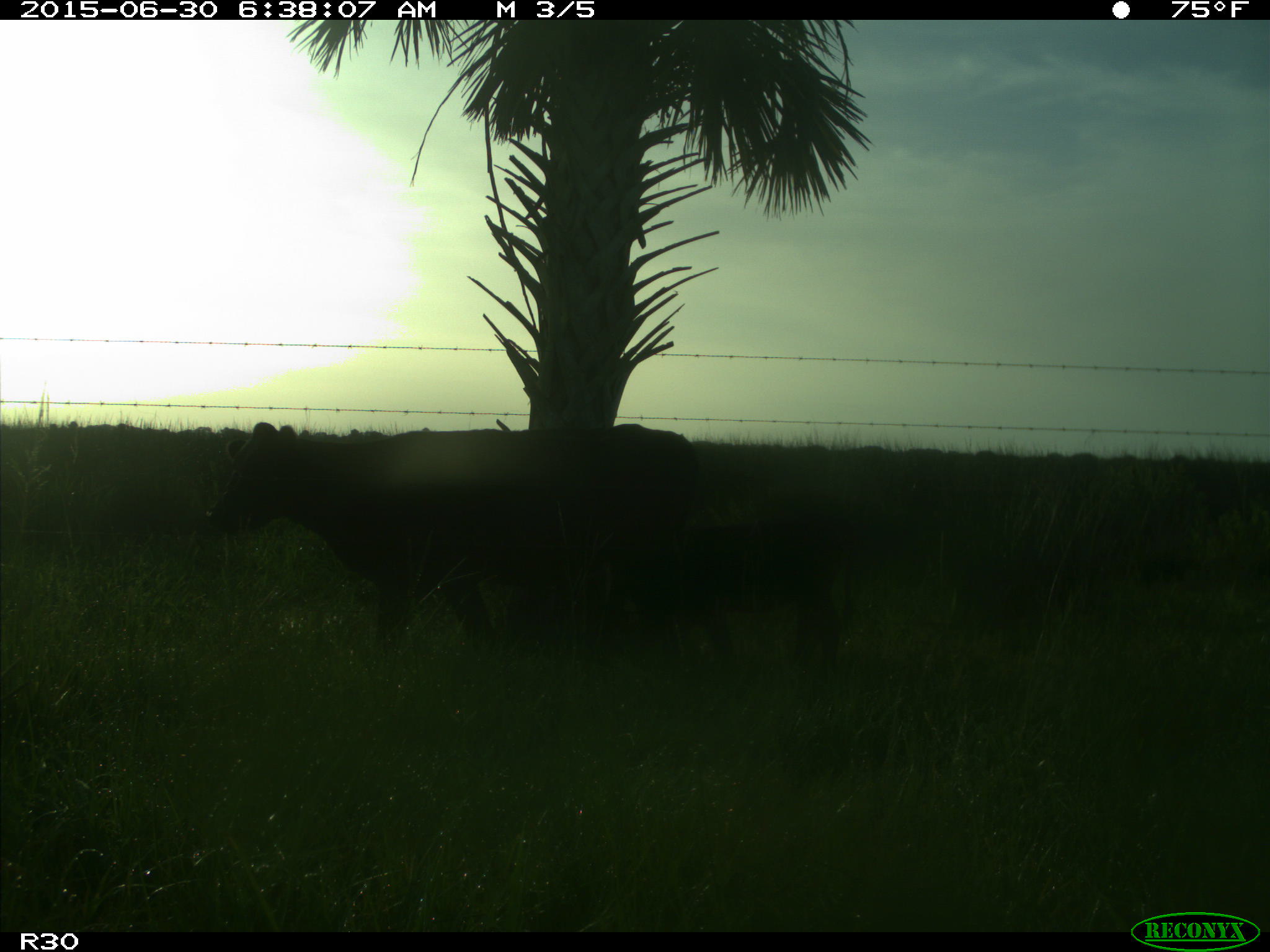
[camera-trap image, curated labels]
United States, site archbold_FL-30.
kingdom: Animalia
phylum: Chordata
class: Mammalia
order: Artiodactyla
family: Bovidae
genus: Bos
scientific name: Bos taurus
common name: domestic cow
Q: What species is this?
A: Bos taurus (domestic cow).